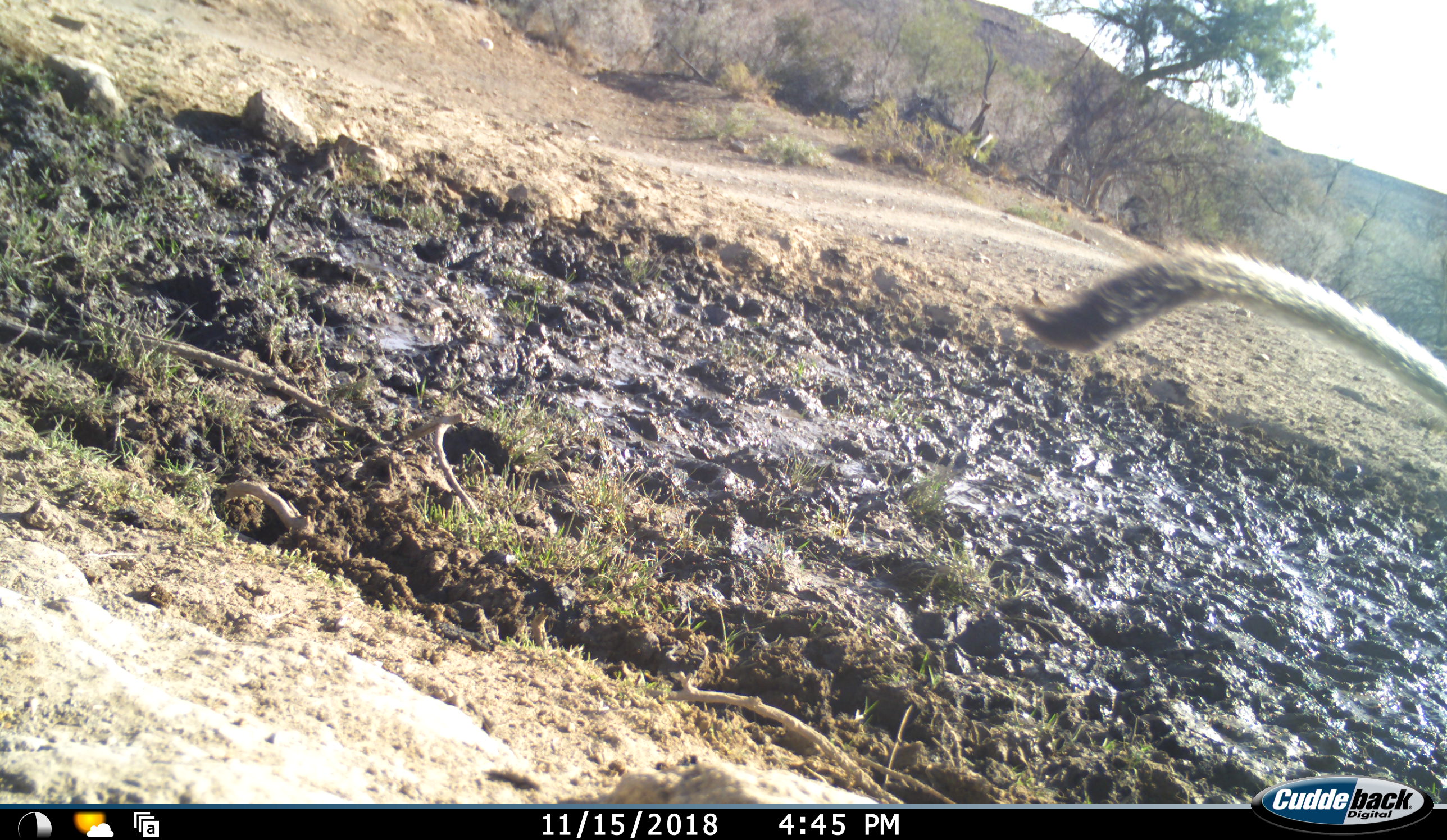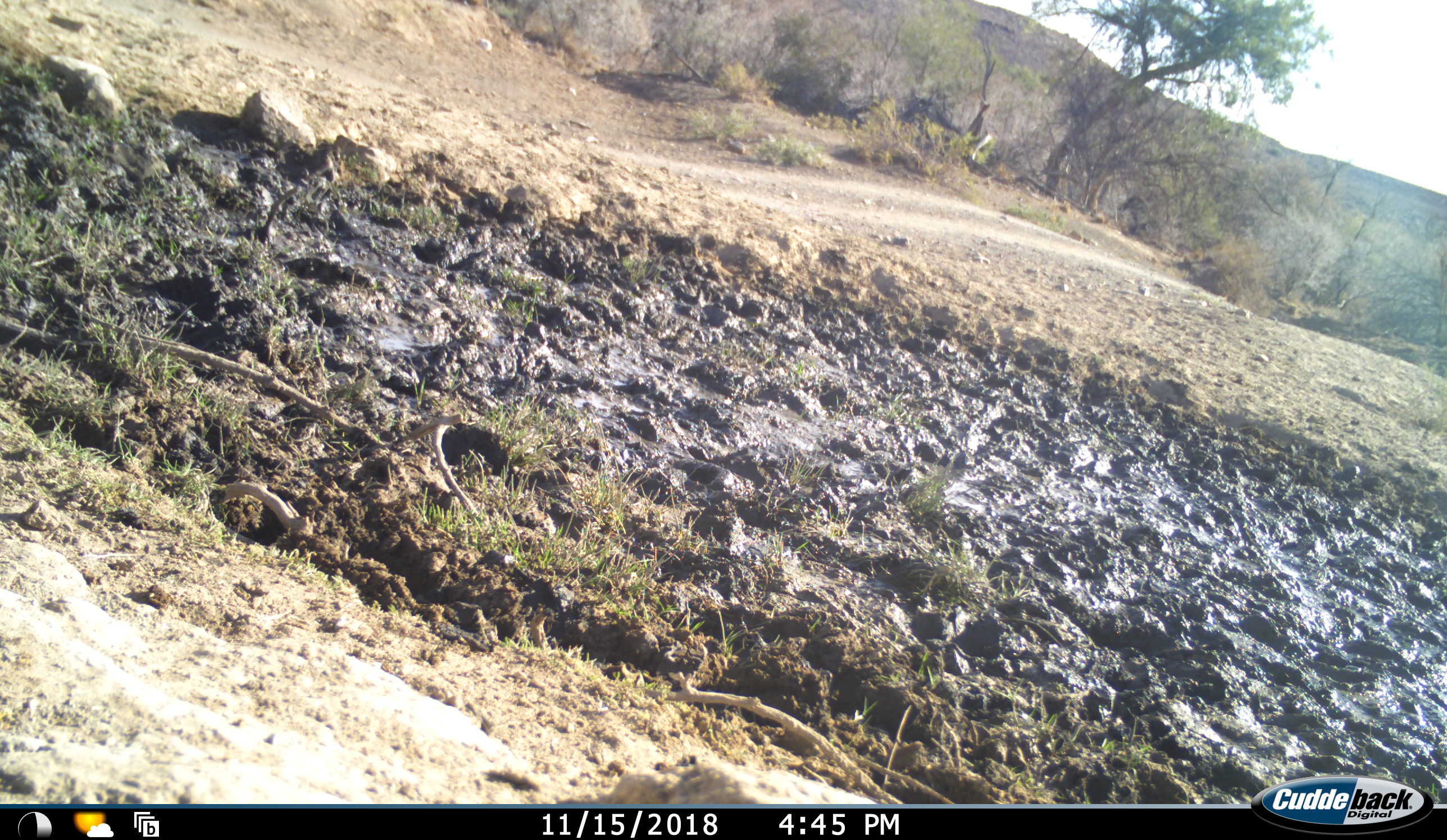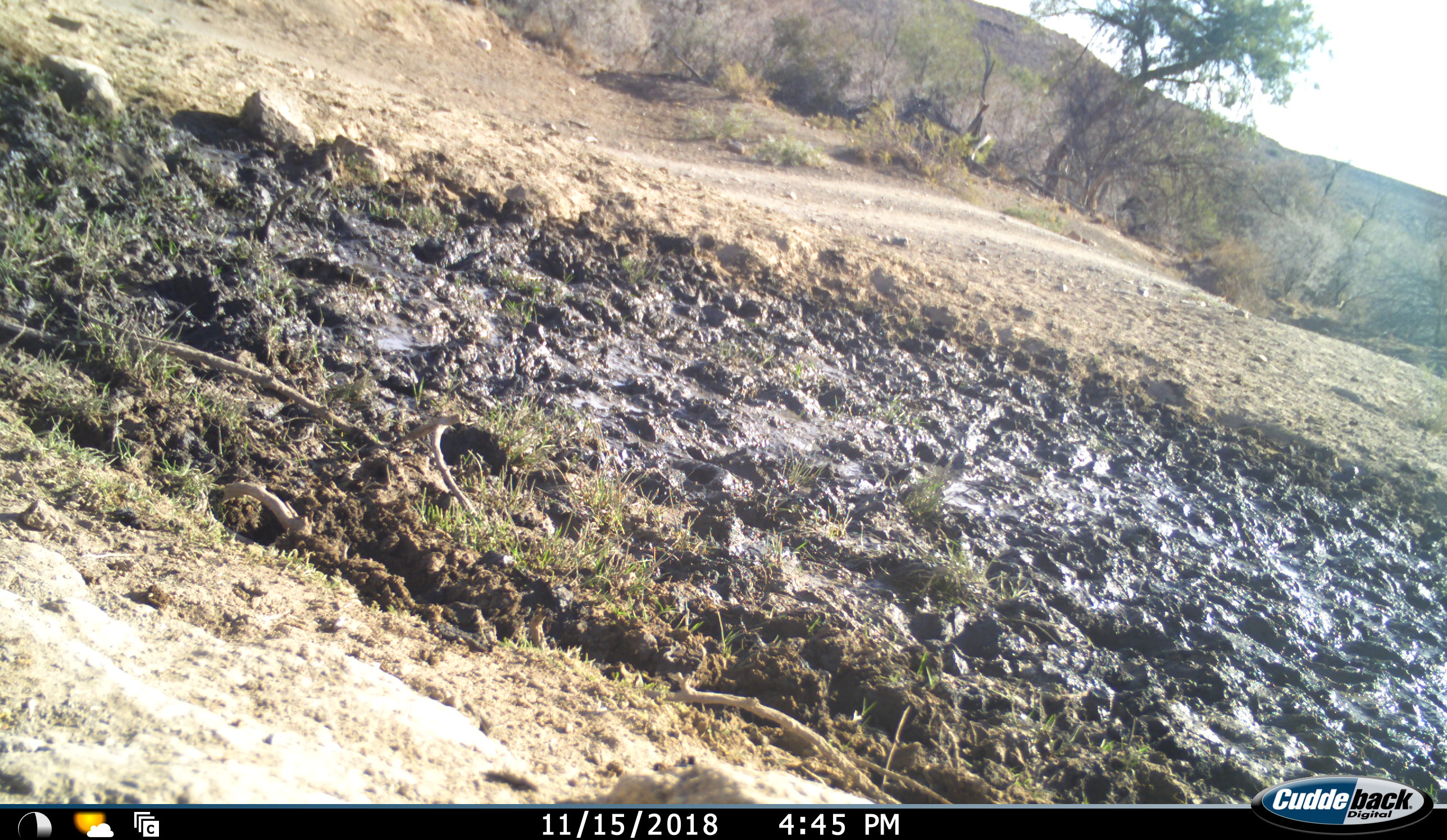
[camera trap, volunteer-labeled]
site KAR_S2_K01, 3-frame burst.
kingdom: Animalia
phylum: Chordata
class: Mammalia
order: Primates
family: Cercopithecidae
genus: Chlorocebus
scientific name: Chlorocebus pygerythrus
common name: vervet monkey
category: monkeyvervet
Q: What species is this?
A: Monkeyvervet (vervet monkey) (Chlorocebus pygerythrus).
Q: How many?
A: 1.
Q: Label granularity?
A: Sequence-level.